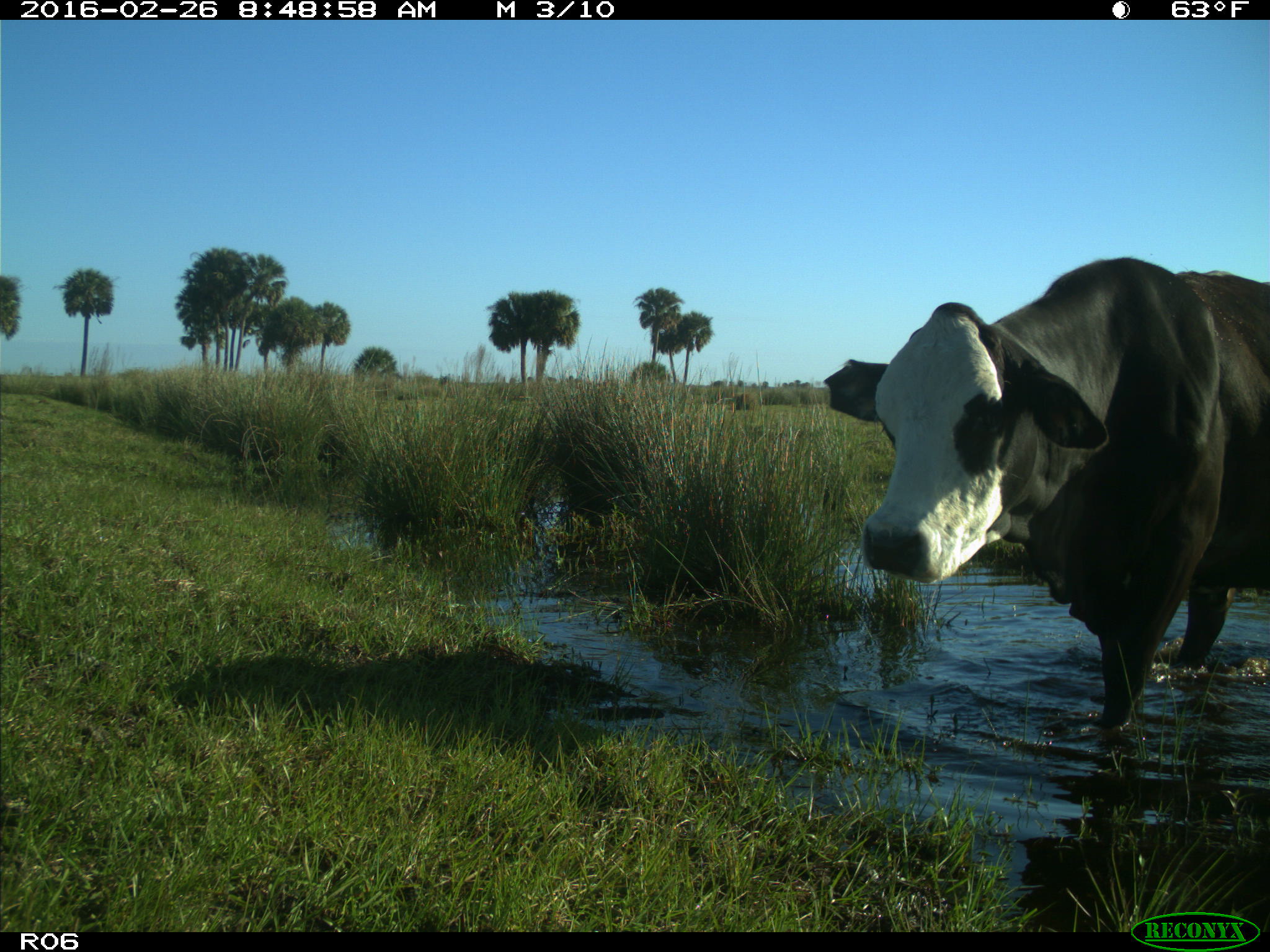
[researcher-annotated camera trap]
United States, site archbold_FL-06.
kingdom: Animalia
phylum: Chordata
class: Mammalia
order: Artiodactyla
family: Bovidae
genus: Bos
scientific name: Bos taurus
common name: domestic cow